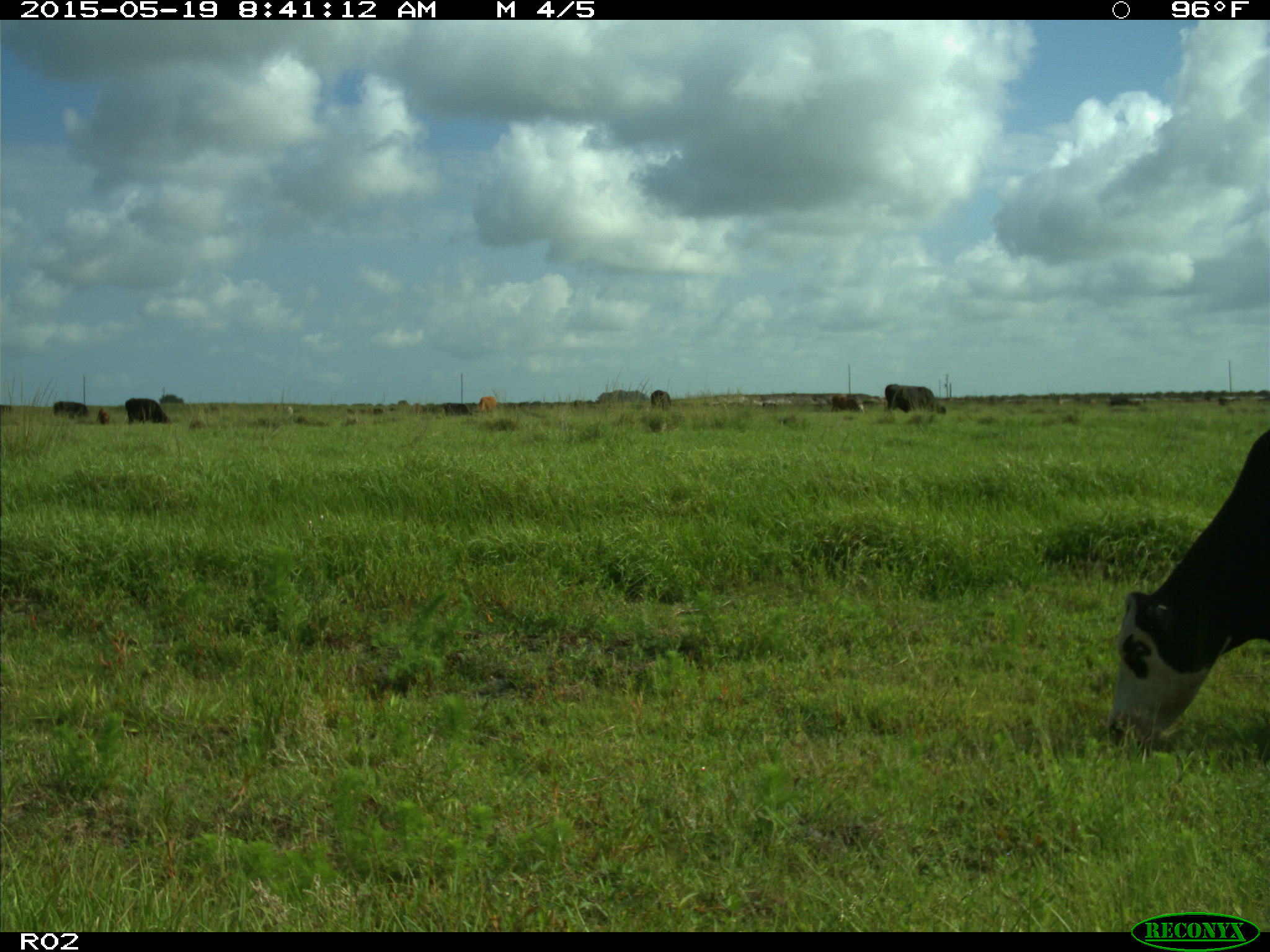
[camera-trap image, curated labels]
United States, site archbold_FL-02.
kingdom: Animalia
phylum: Chordata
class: Mammalia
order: Artiodactyla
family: Bovidae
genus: Bos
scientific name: Bos taurus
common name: domestic cow